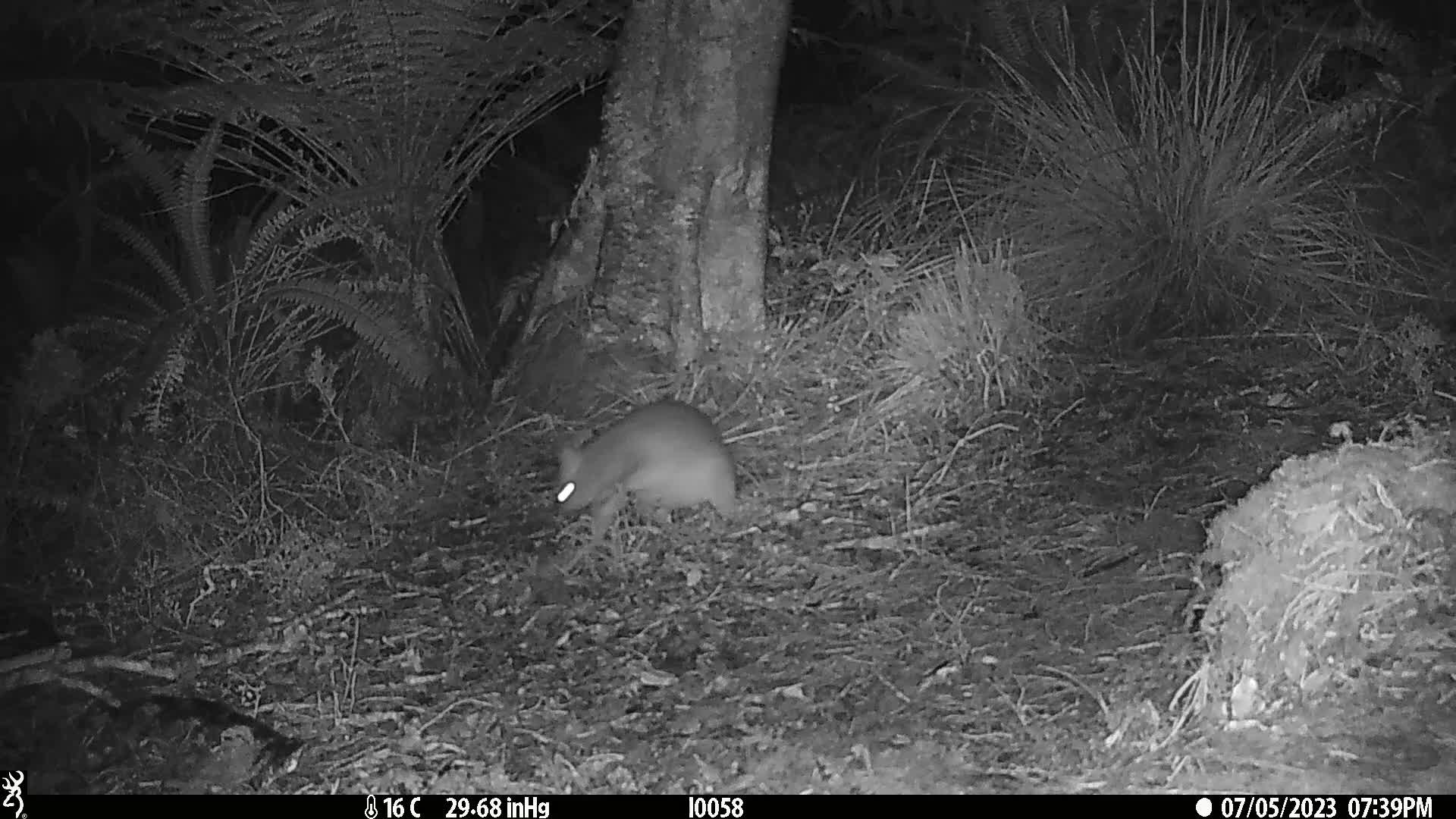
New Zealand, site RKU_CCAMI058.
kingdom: Animalia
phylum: Chordata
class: Mammalia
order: Diprotodontia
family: Phalangeridae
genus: Trichosurus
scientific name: Trichosurus vulpecula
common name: common brushtail possum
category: possum